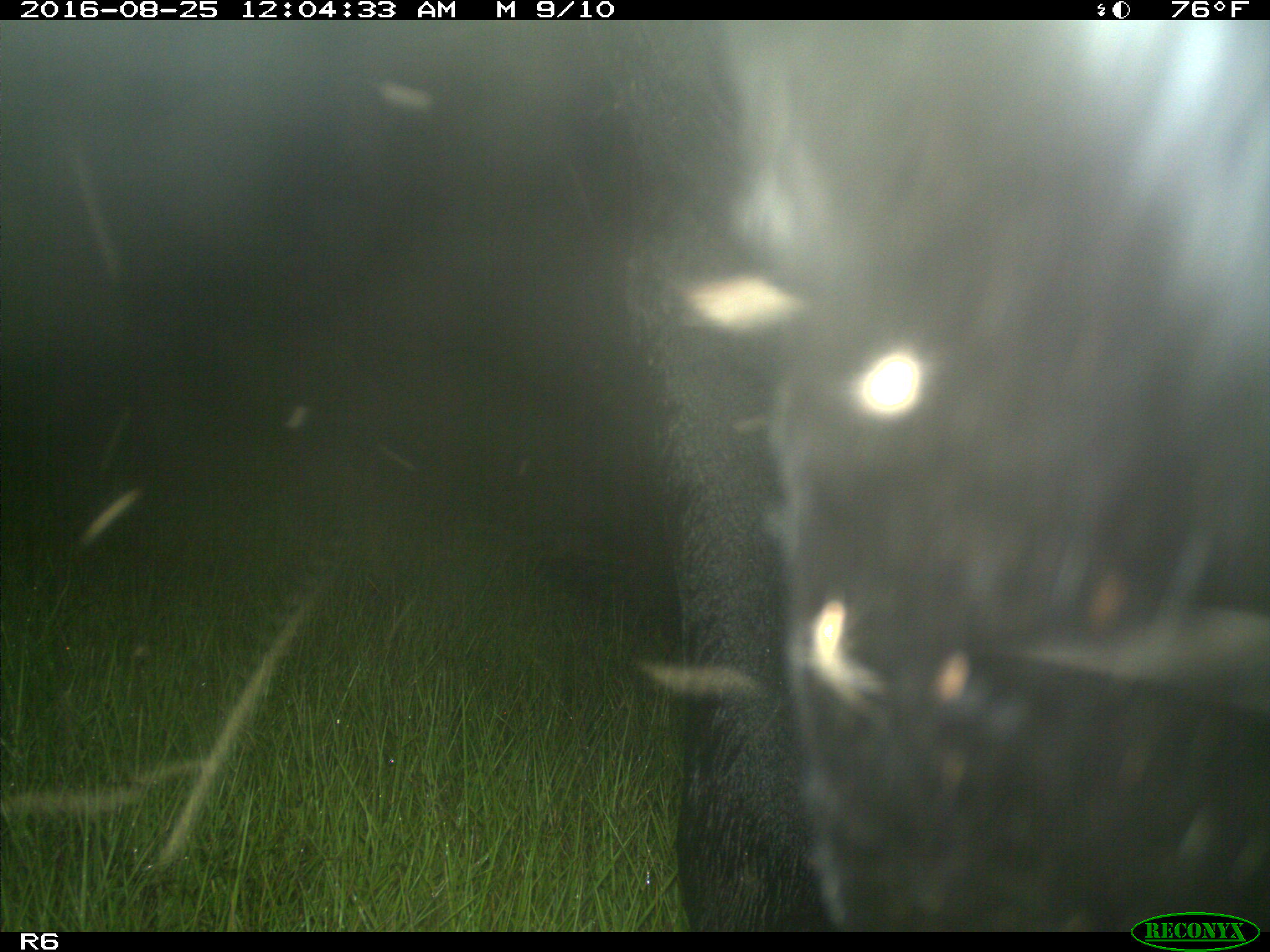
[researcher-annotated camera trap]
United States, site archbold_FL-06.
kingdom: Animalia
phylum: Chordata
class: Mammalia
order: Artiodactyla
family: Bovidae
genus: Bos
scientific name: Bos taurus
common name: domestic cow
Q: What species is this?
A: Bos taurus (domestic cow).